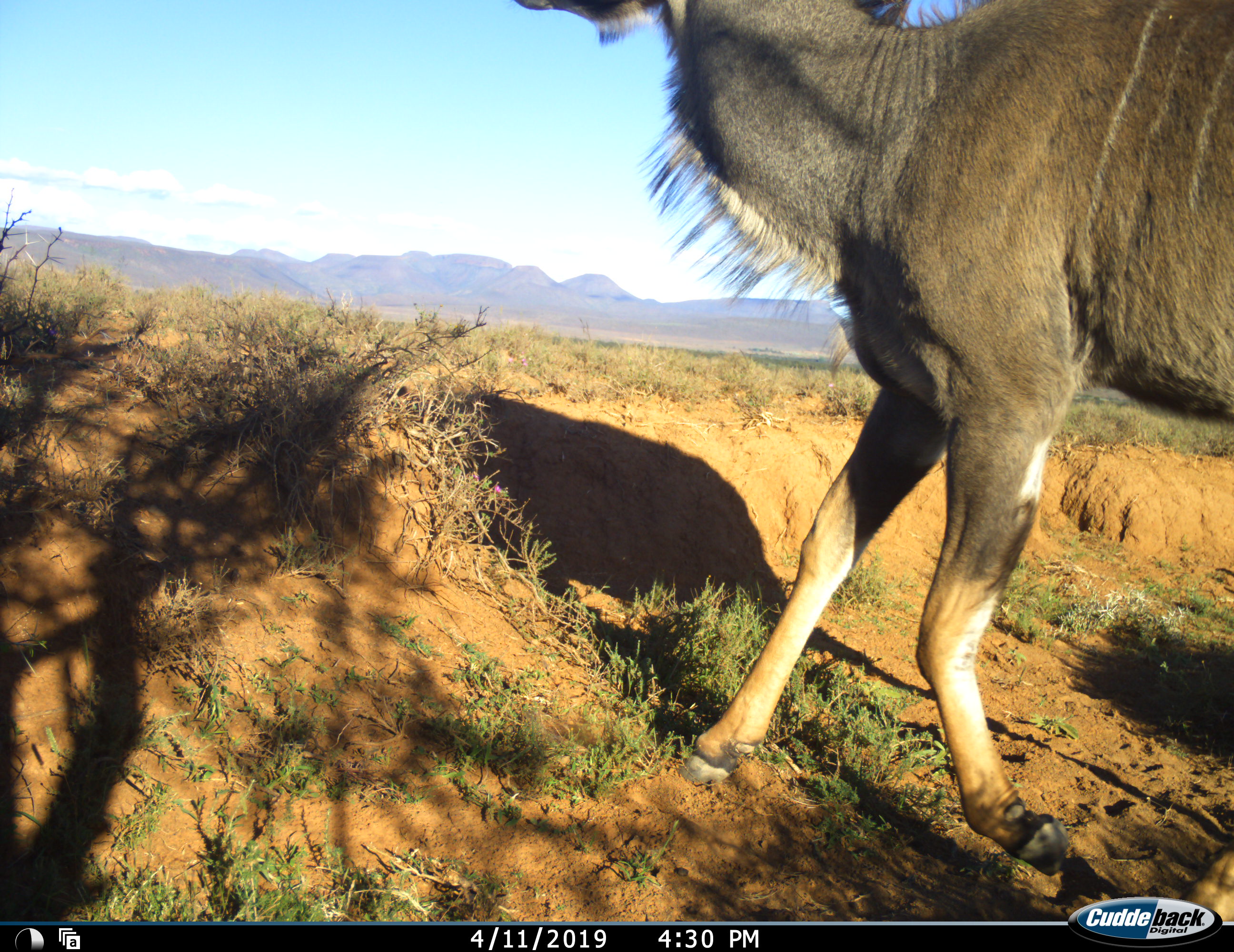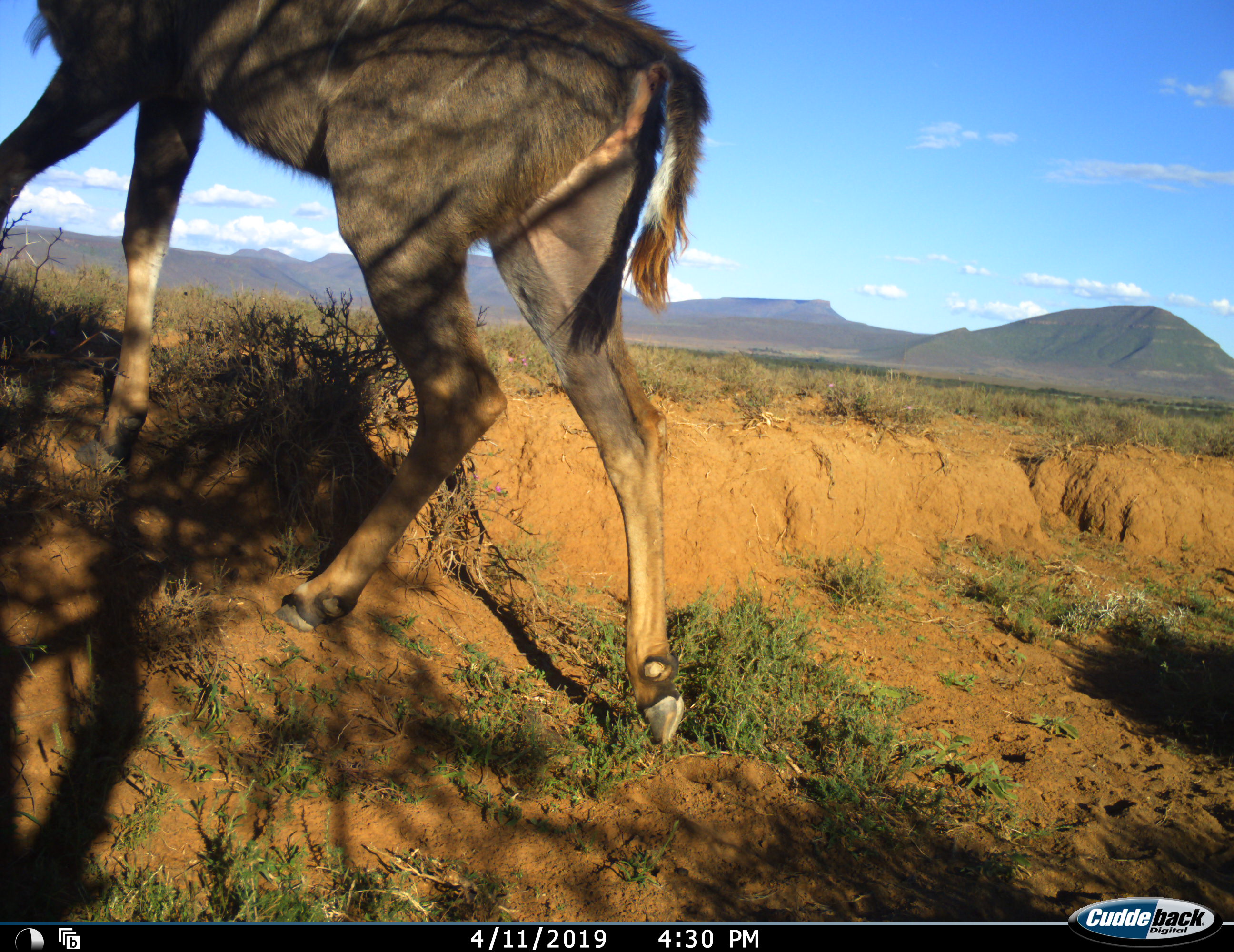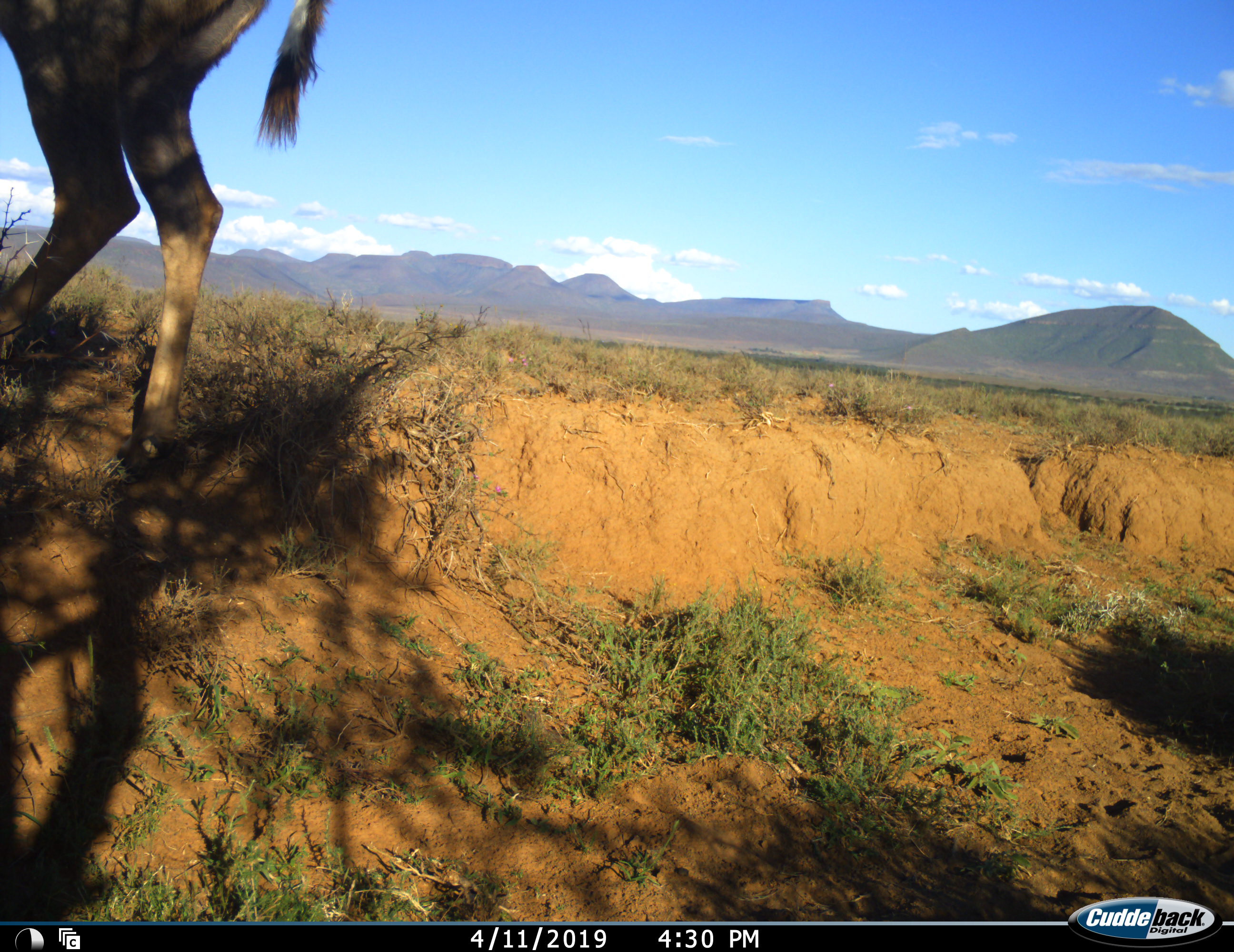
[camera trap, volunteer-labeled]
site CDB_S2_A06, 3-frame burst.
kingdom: Animalia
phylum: Chordata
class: Mammalia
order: Artiodactyla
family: Bovidae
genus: Tragelaphus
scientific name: Tragelaphus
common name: kudu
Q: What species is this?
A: Kudu (Tragelaphus).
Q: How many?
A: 1.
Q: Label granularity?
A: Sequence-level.